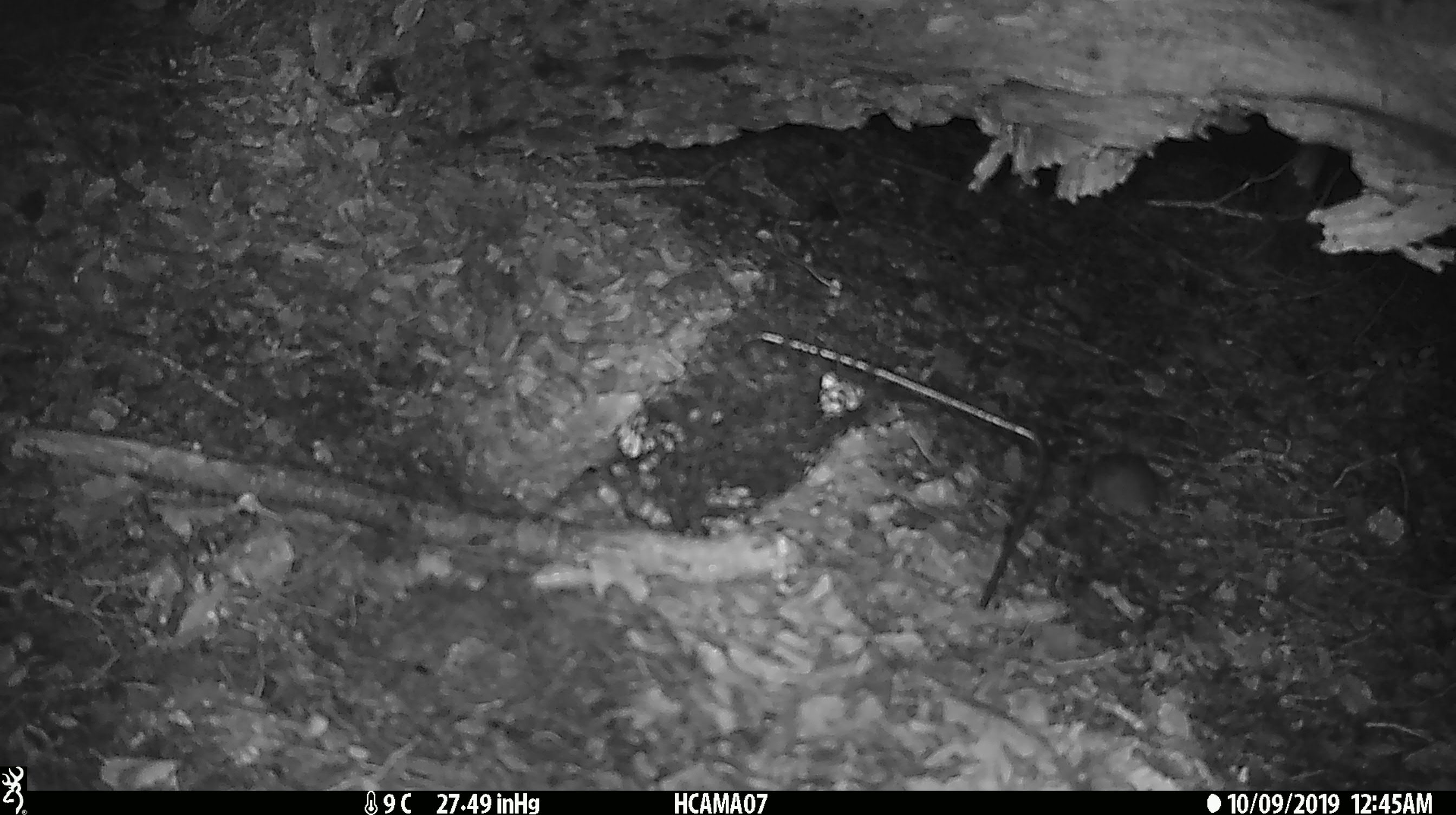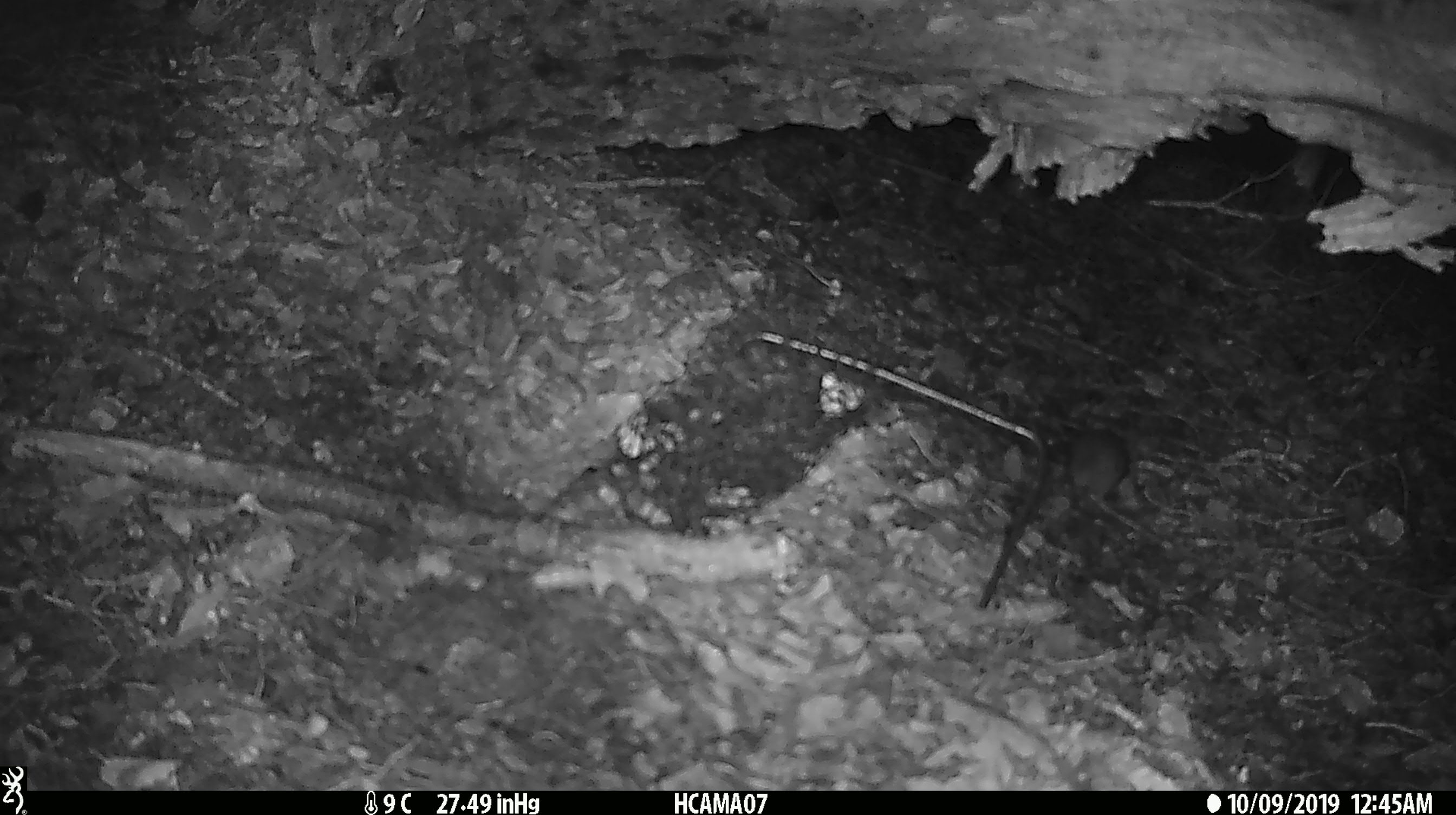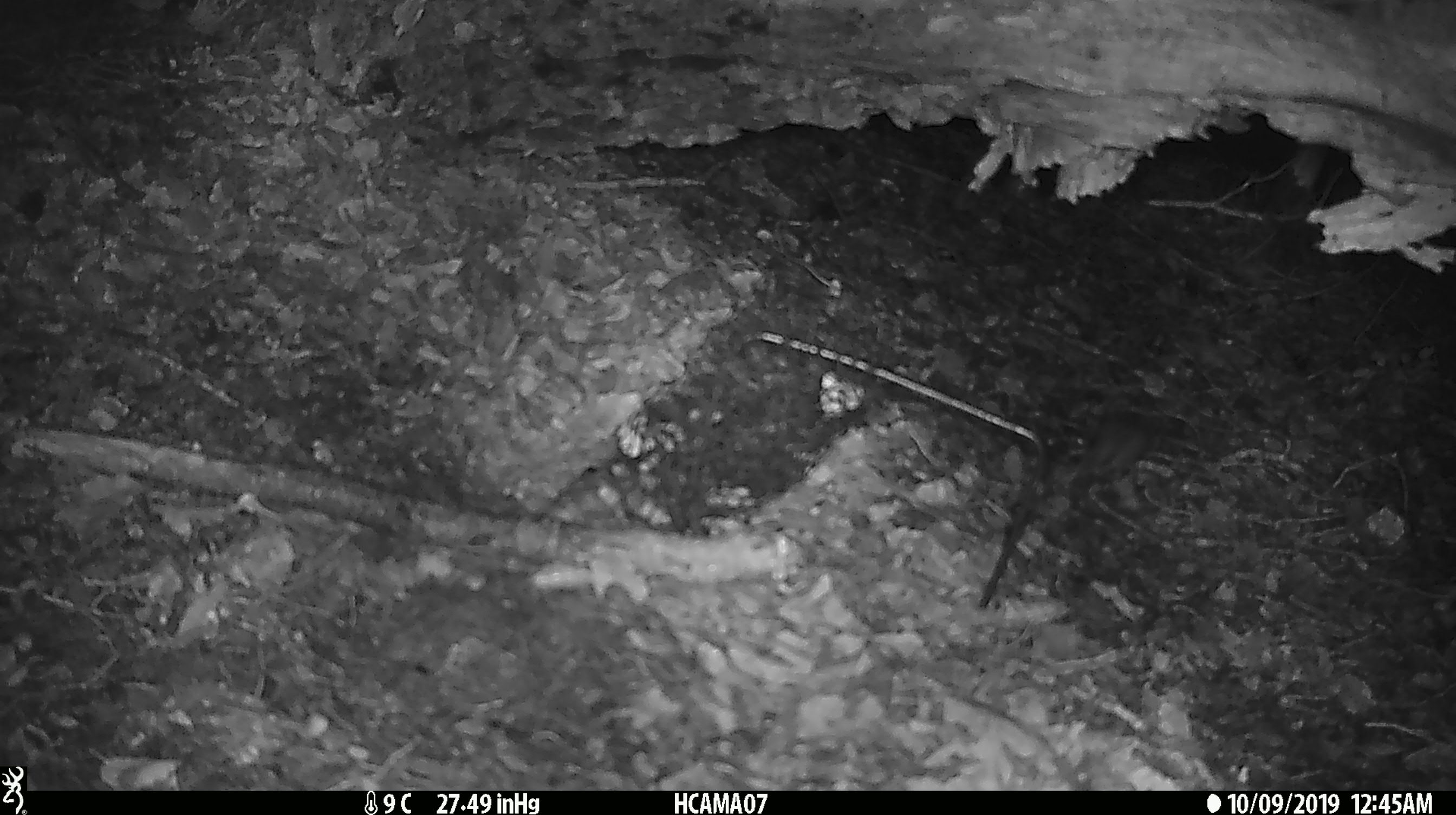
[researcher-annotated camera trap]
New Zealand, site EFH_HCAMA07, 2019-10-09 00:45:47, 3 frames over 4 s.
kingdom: Animalia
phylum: Chordata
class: Mammalia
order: Rodentia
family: Muridae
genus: Mus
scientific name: Mus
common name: mouse